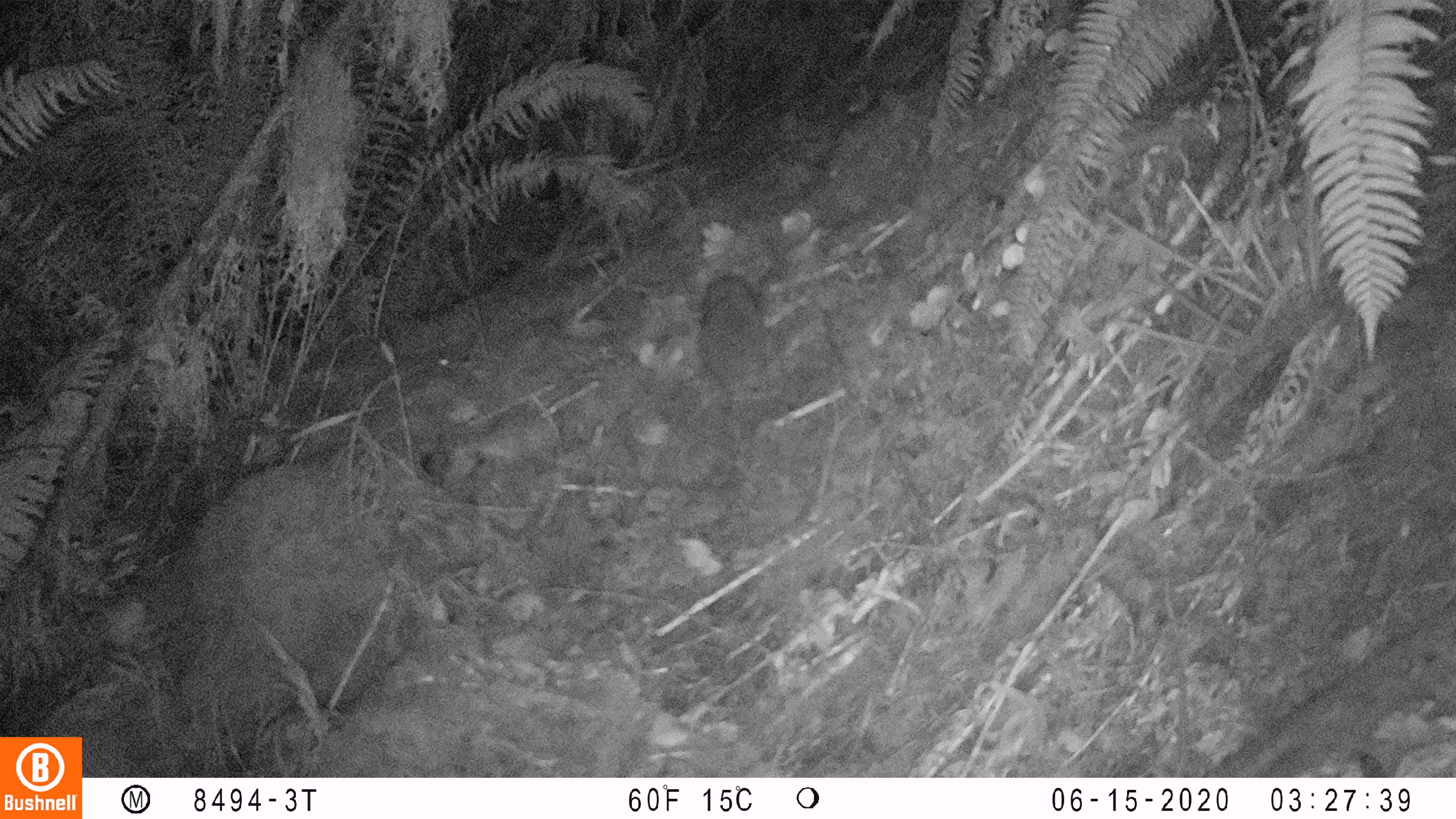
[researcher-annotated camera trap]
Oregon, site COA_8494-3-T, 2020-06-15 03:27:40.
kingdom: Animalia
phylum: Chordata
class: Mammalia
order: Rodentia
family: Aplodontiidae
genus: Aplodontia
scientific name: Aplodontia rufa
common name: mountain beaver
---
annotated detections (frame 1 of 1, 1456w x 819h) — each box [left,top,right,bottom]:
mountain beaver: [683,268,778,391]